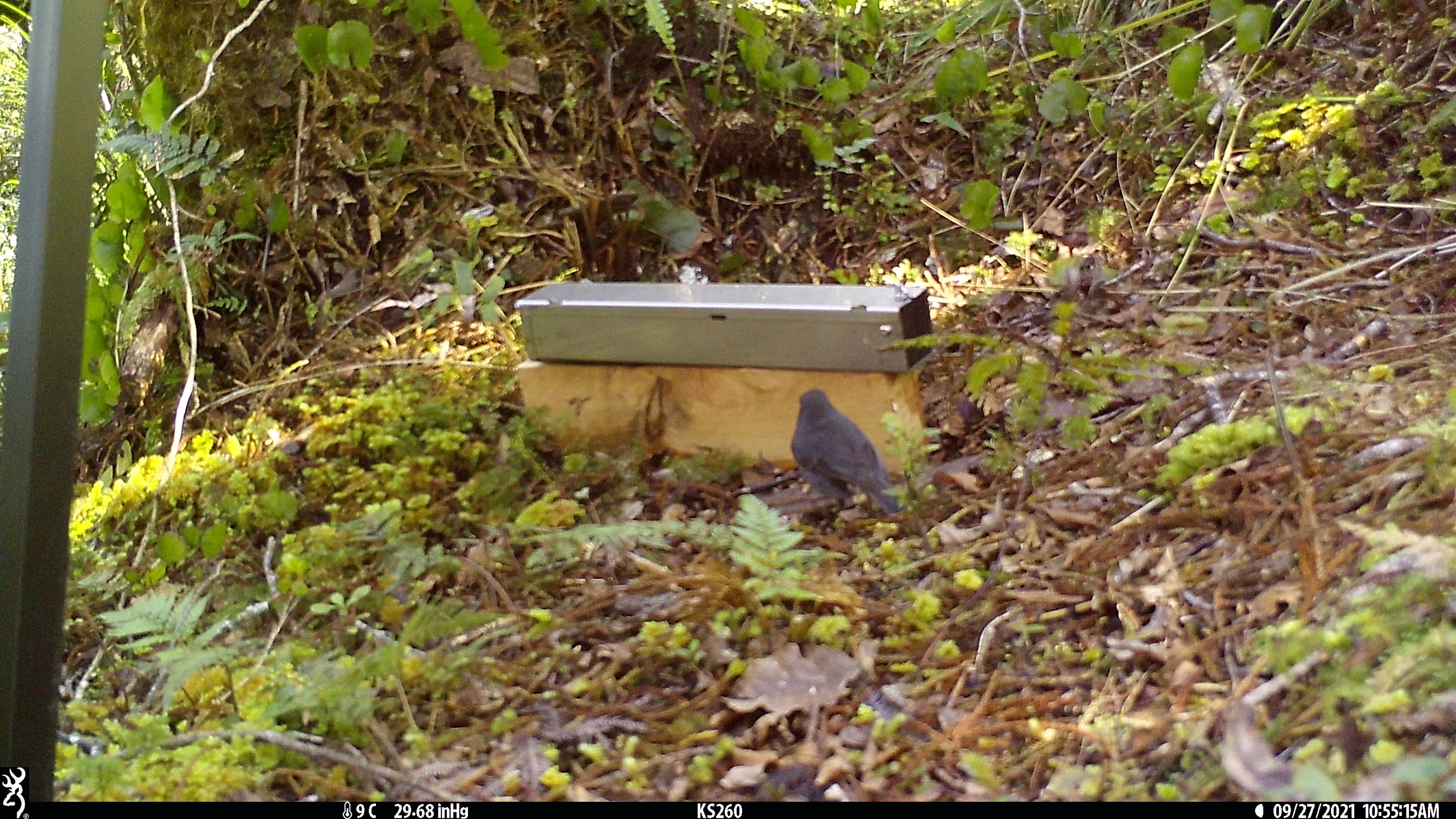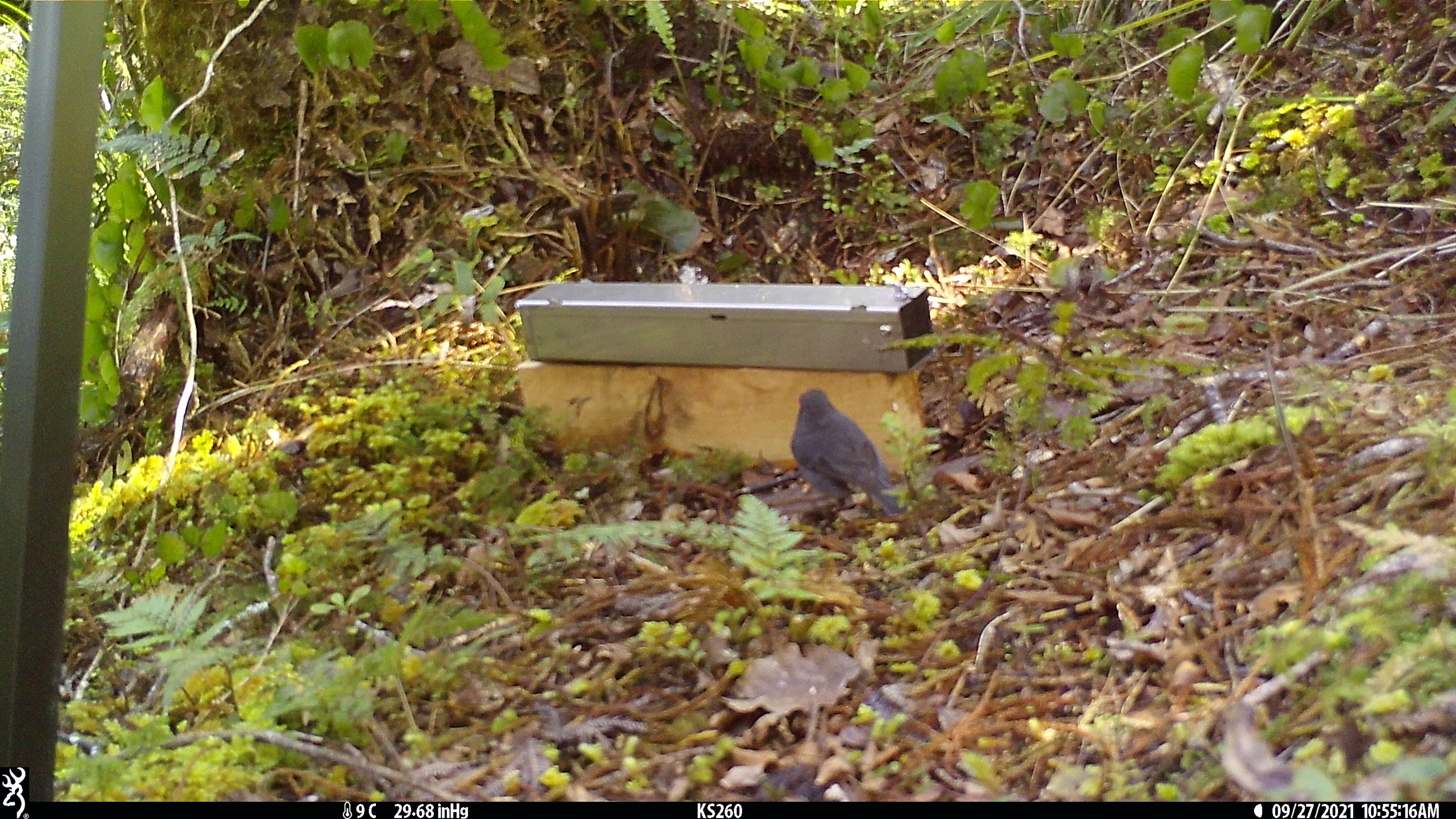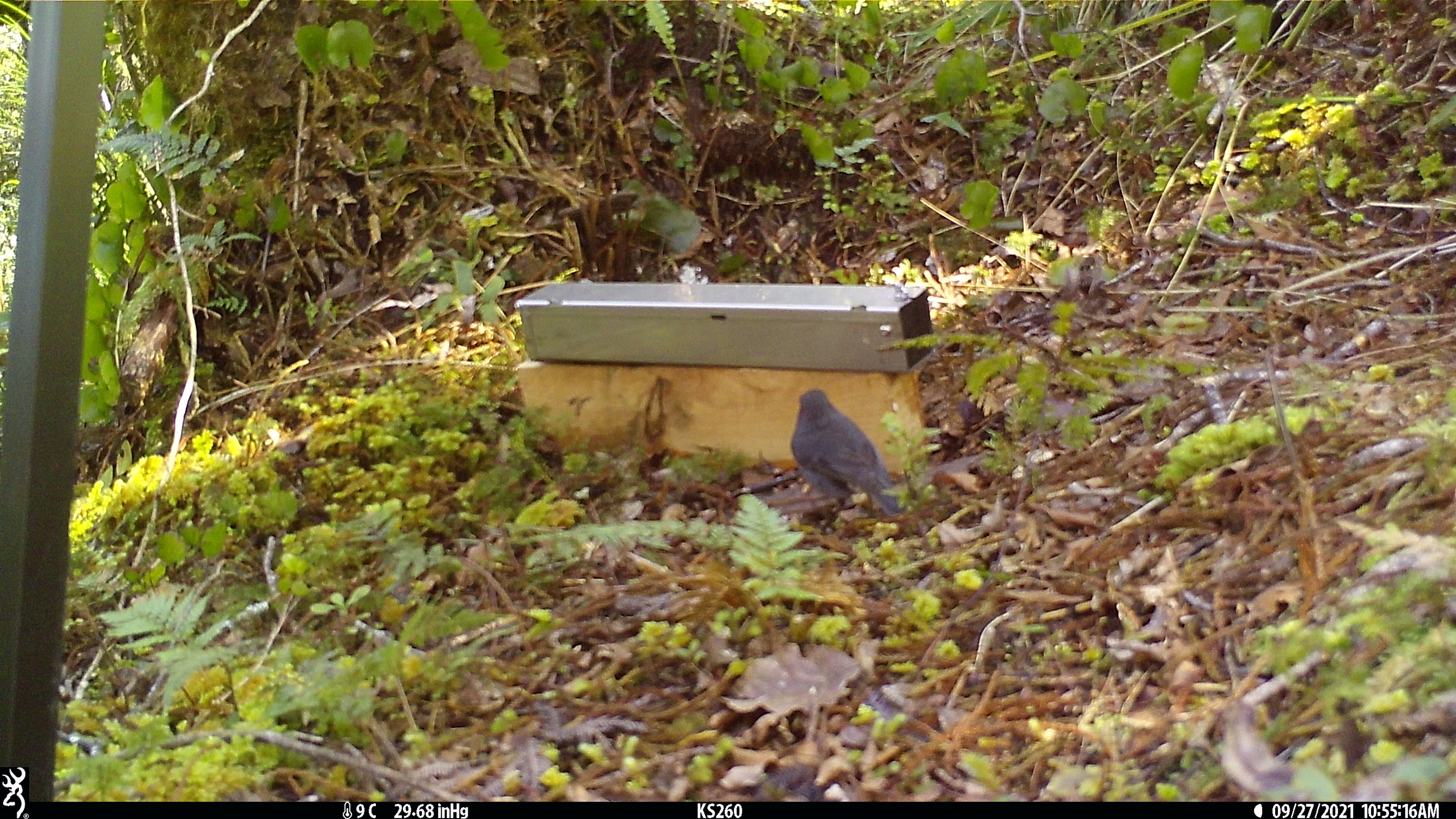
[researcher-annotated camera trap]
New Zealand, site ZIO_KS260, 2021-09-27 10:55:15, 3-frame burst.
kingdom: Animalia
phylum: Chordata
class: Aves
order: Passeriformes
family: Petroicidae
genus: Petroica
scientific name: Petroica australis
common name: new zealand robin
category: robin